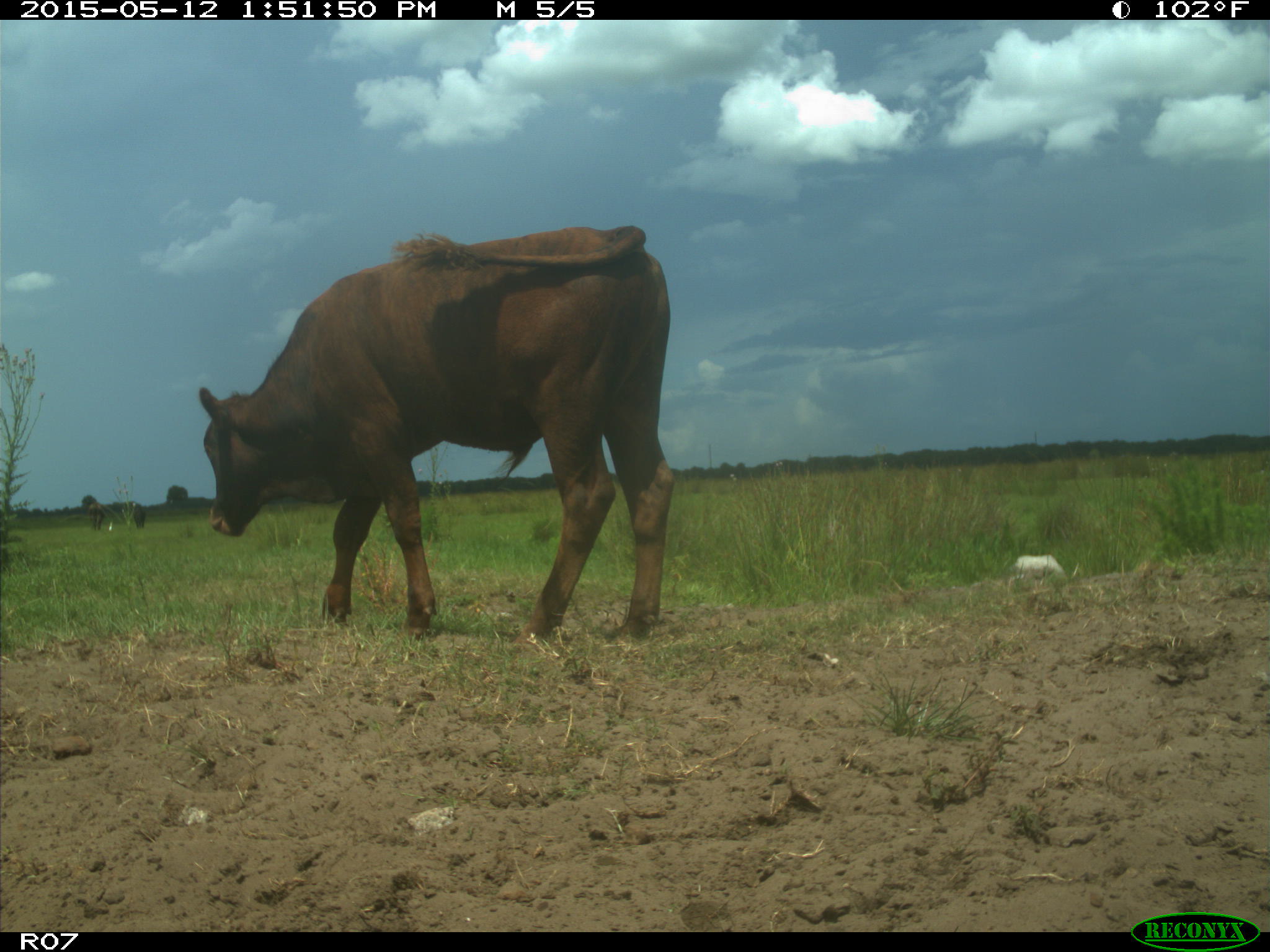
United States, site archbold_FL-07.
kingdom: Animalia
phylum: Chordata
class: Mammalia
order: Artiodactyla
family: Bovidae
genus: Bos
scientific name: Bos taurus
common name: domestic cow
Bos taurus (domestic cow).